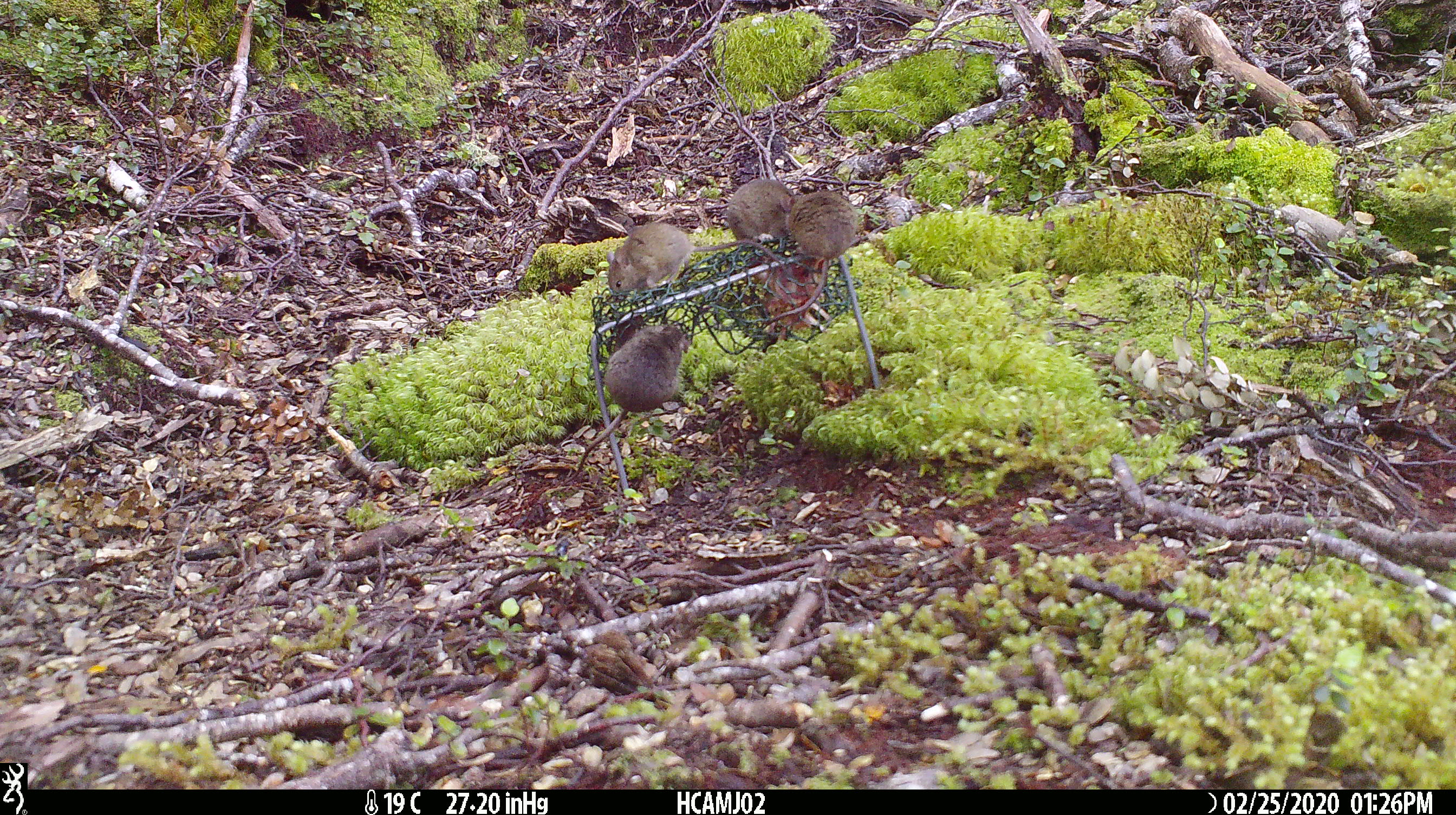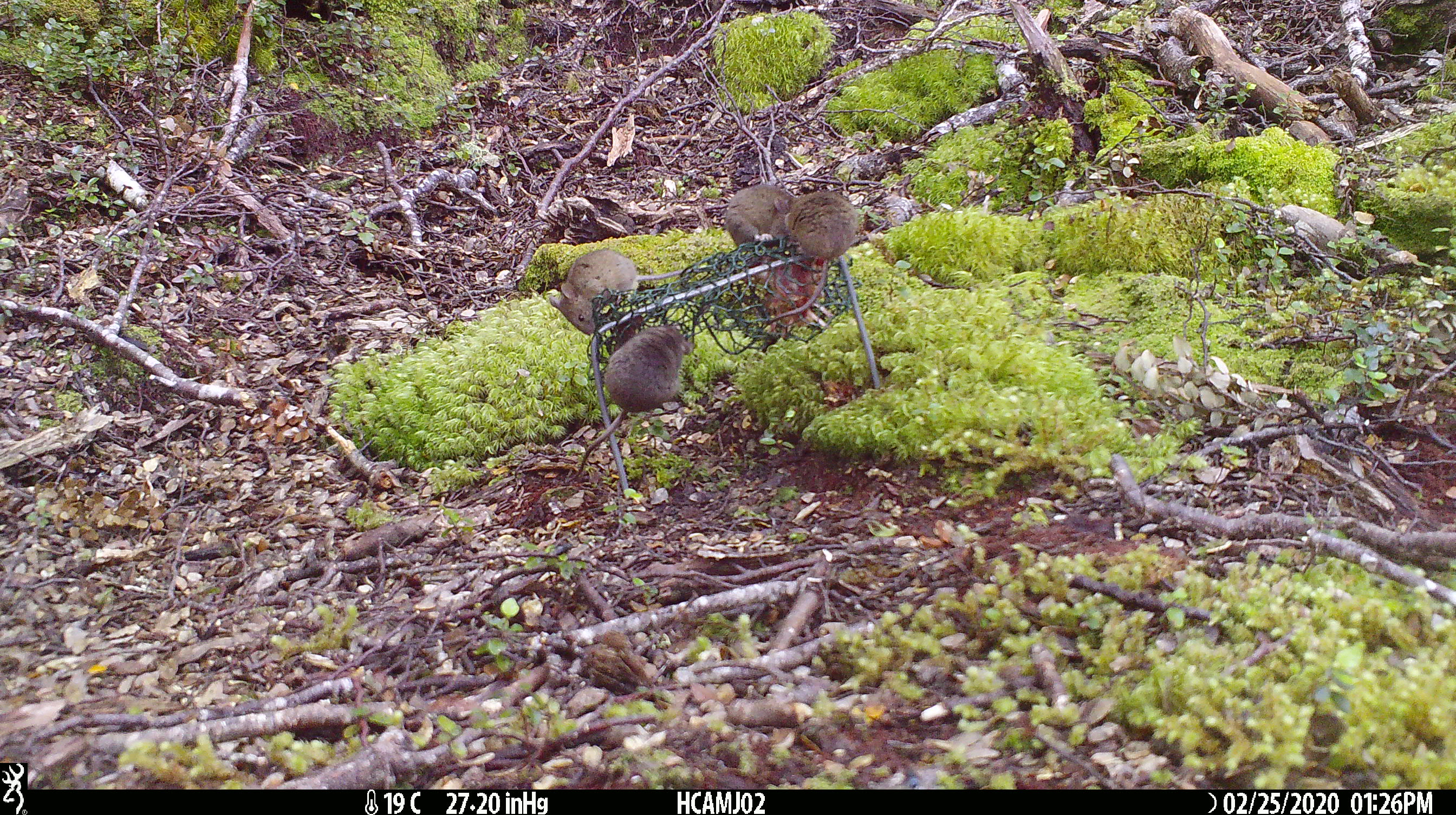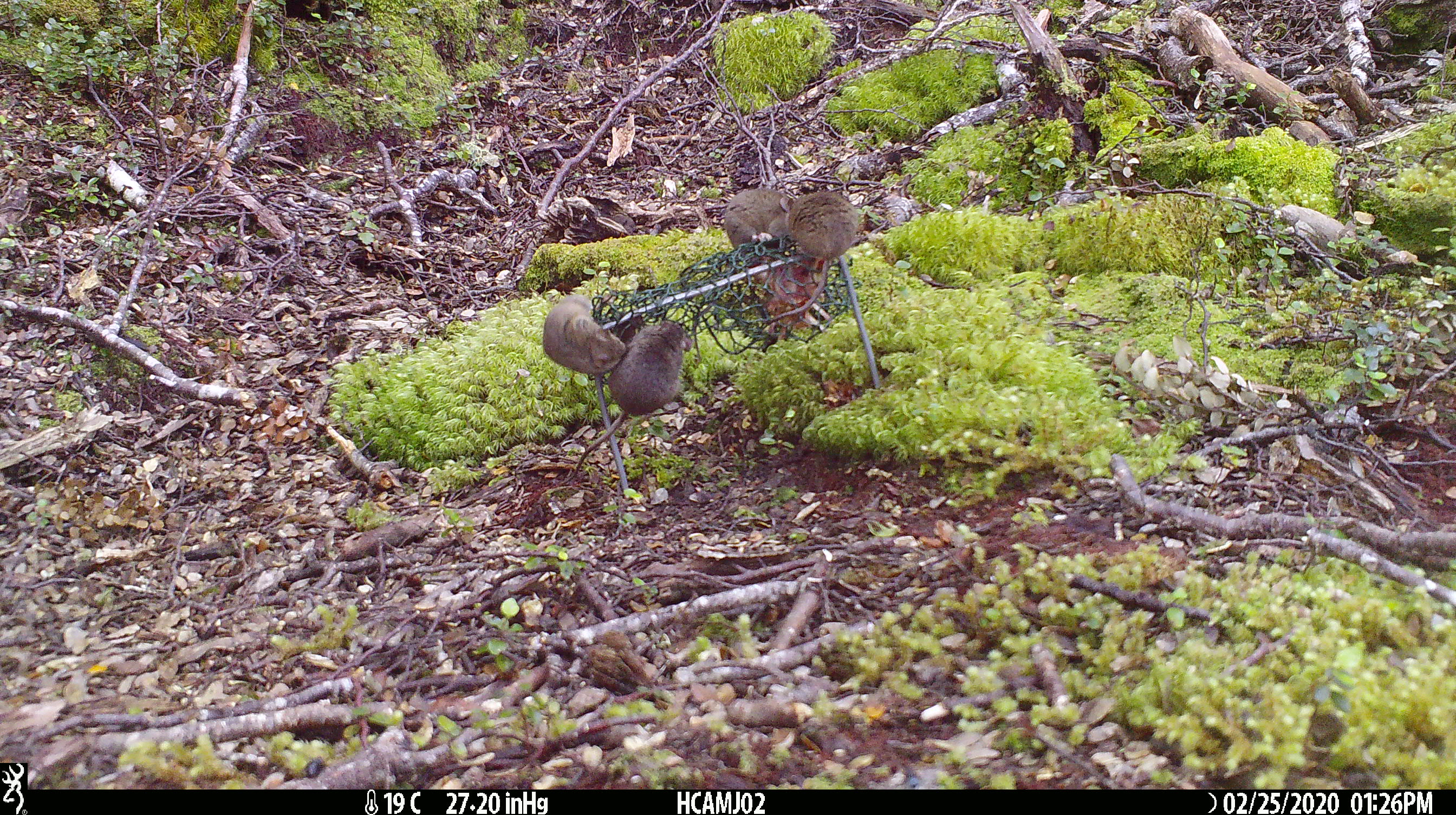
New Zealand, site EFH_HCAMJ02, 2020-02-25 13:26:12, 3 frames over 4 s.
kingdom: Animalia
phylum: Chordata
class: Mammalia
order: Rodentia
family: Muridae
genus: Mus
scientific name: Mus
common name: mouse